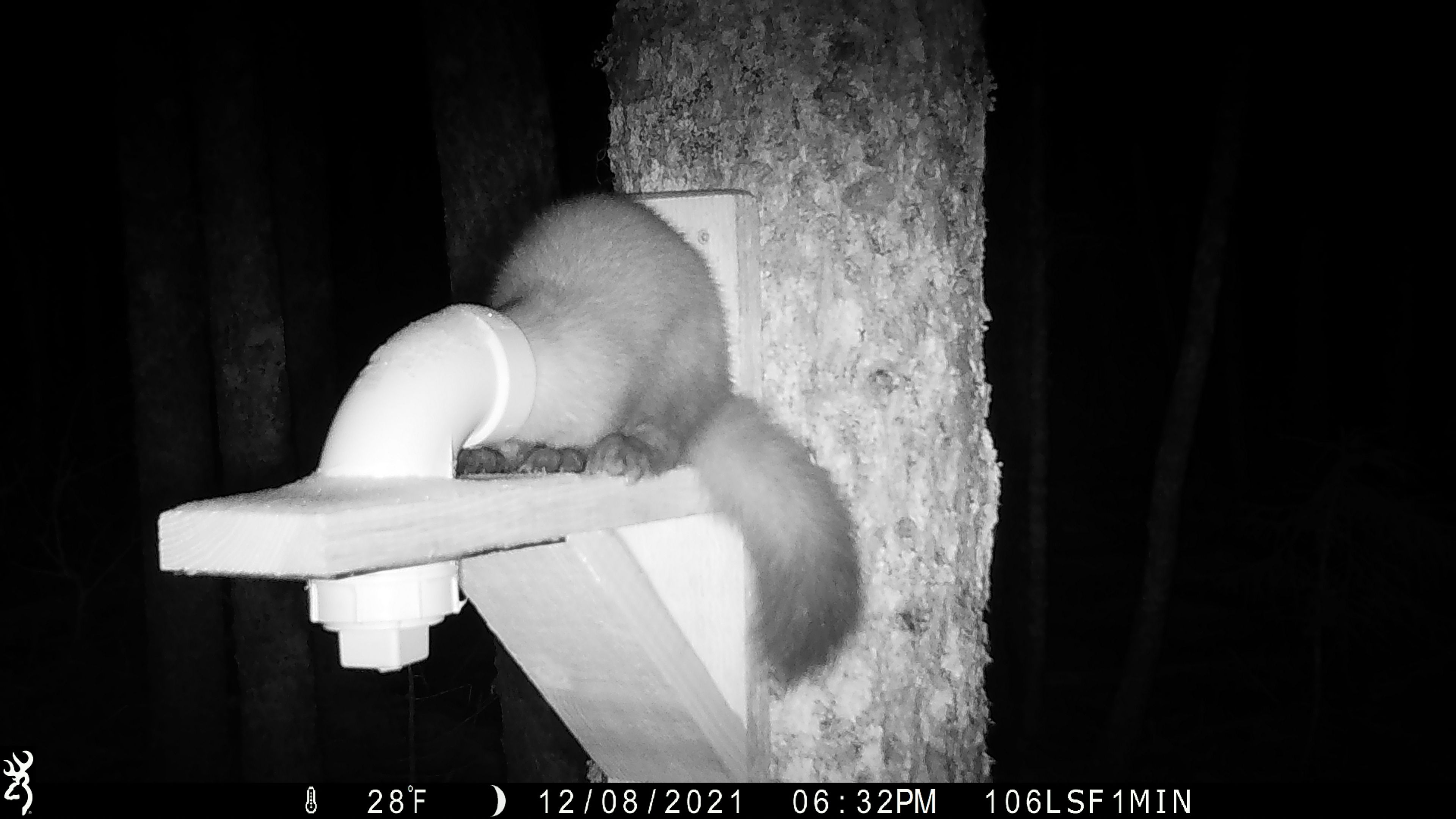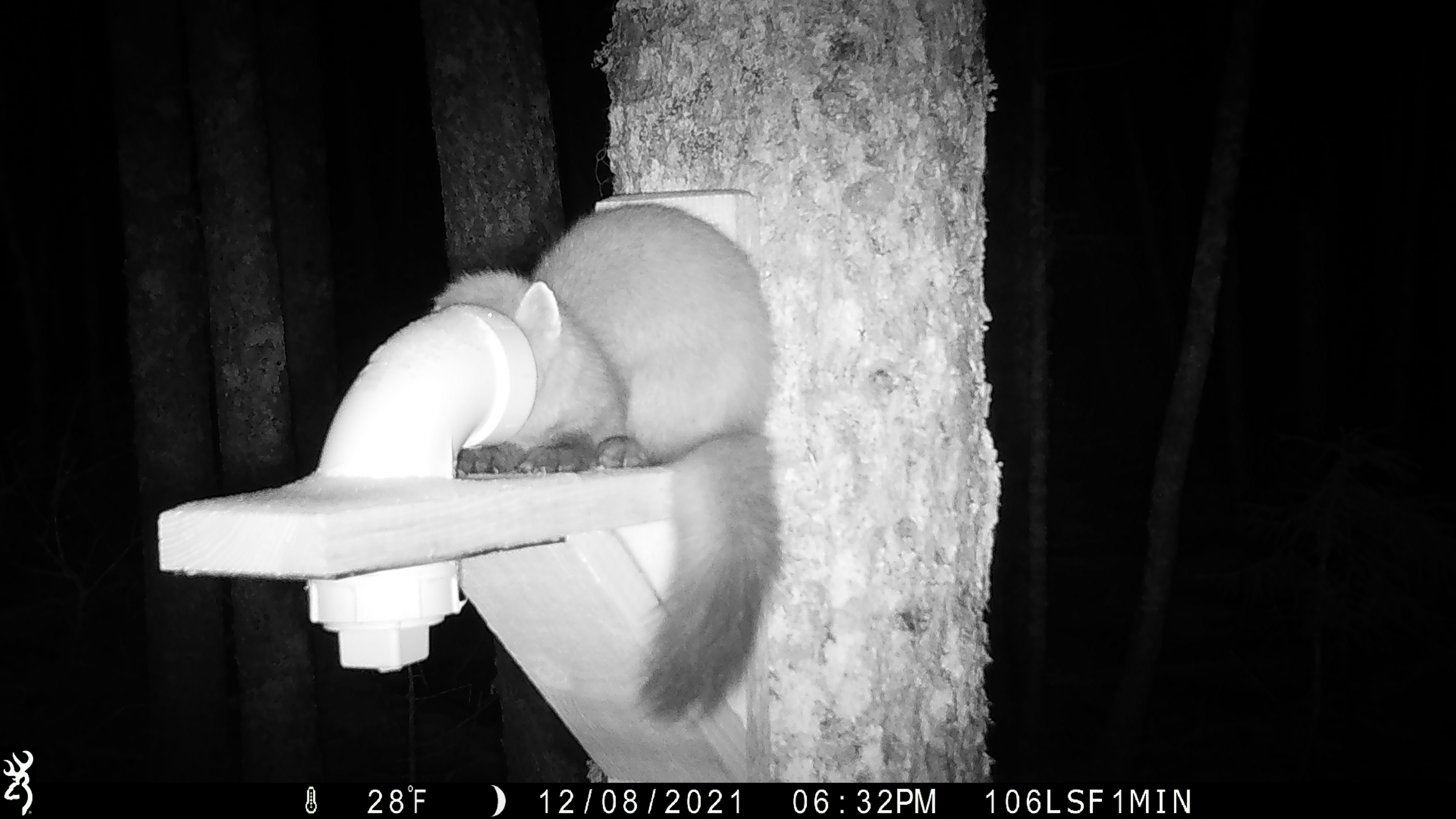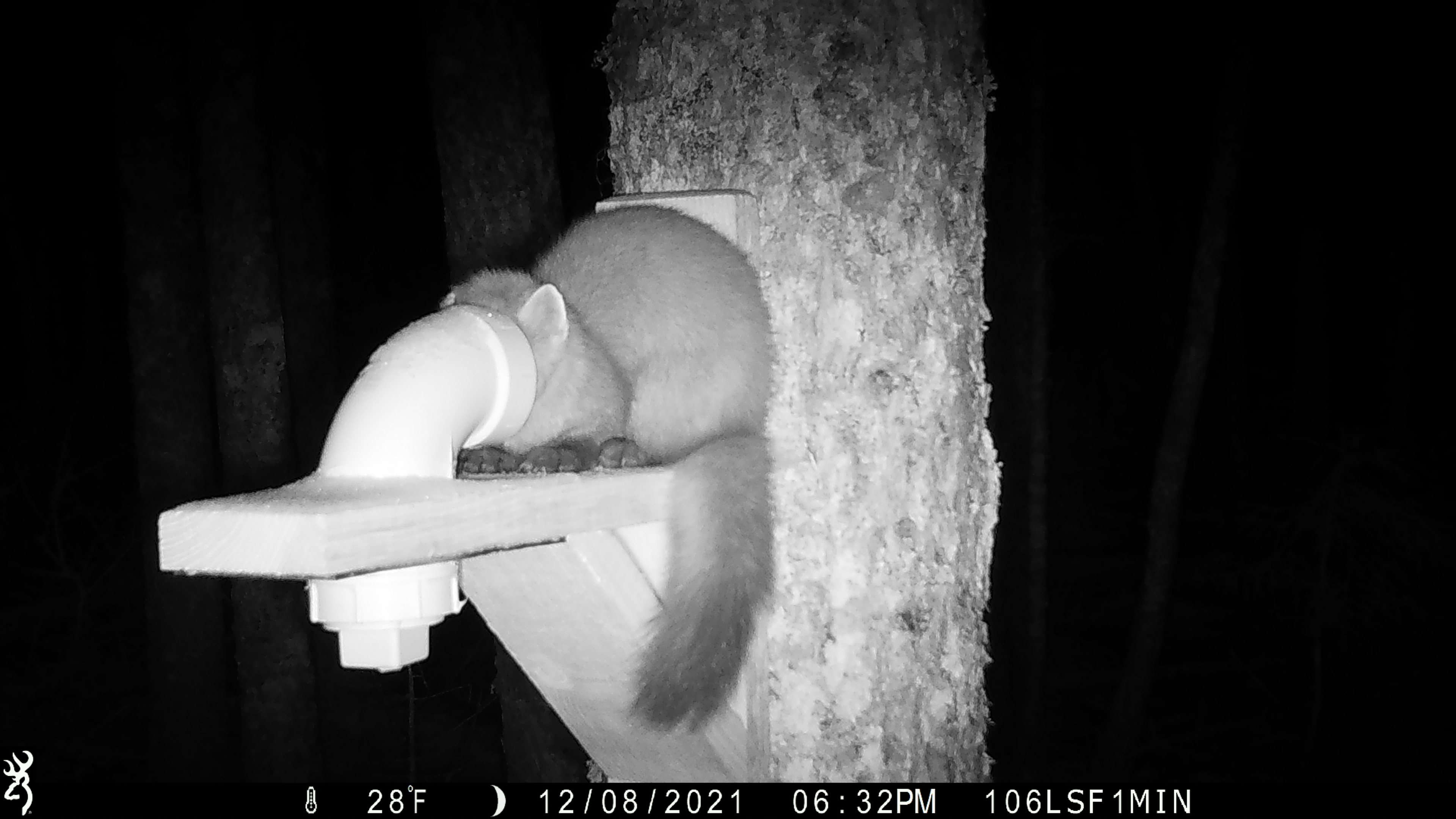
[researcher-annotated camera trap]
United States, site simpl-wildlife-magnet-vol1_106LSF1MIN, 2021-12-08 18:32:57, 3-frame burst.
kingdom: Animalia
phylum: Chordata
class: Mammalia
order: Carnivora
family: Mustelidae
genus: Martes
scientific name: Martes americana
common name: american marten